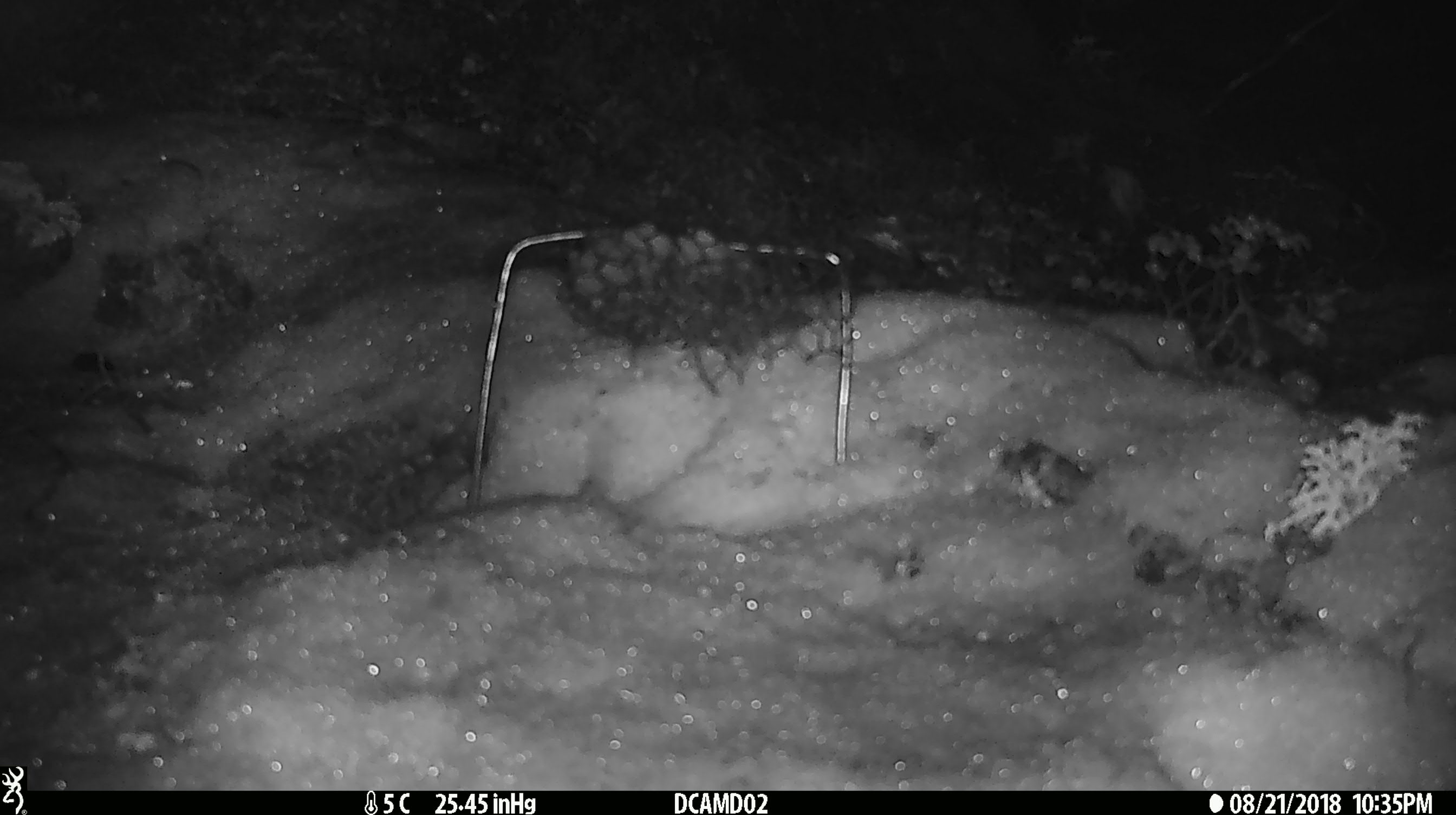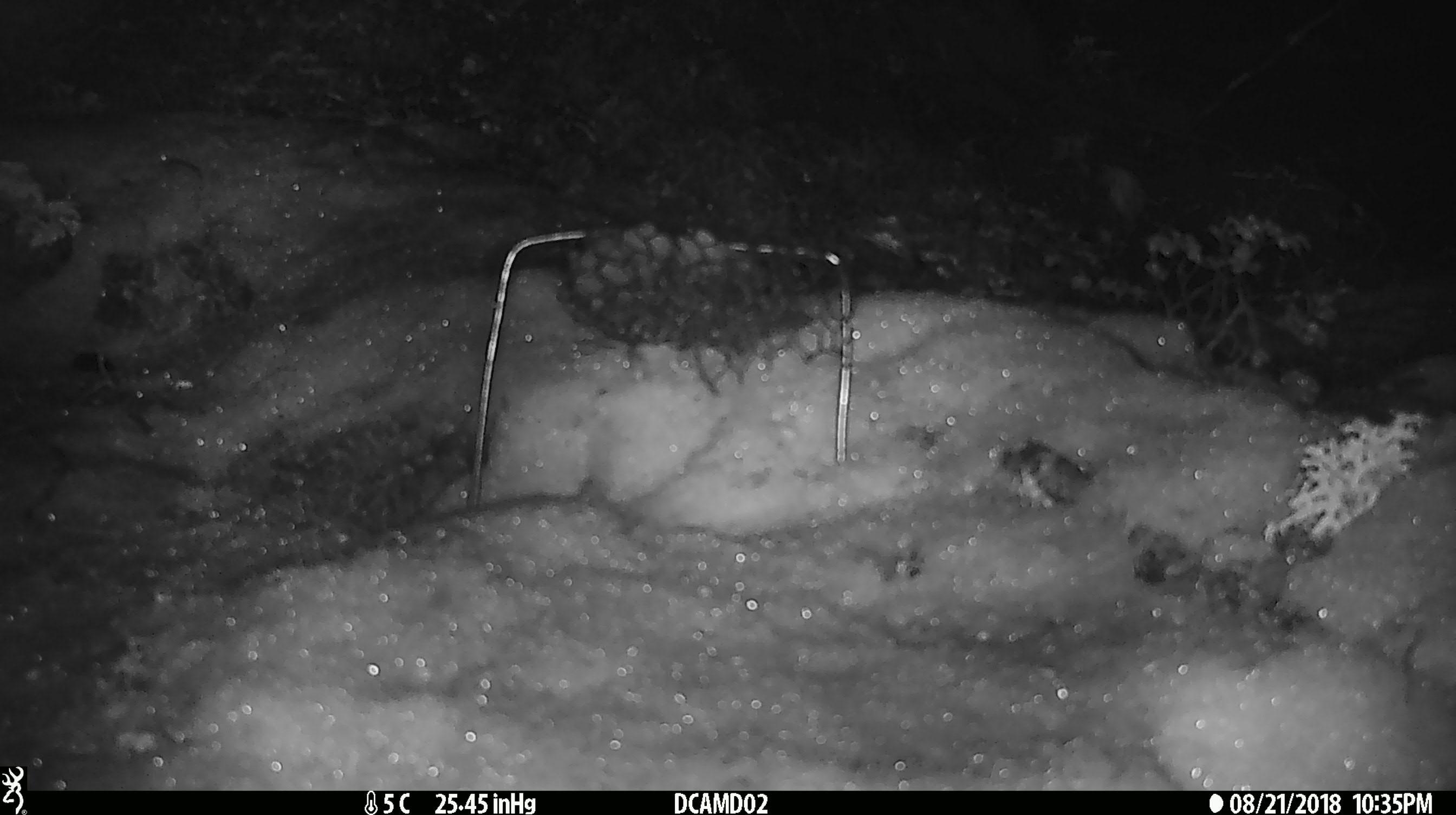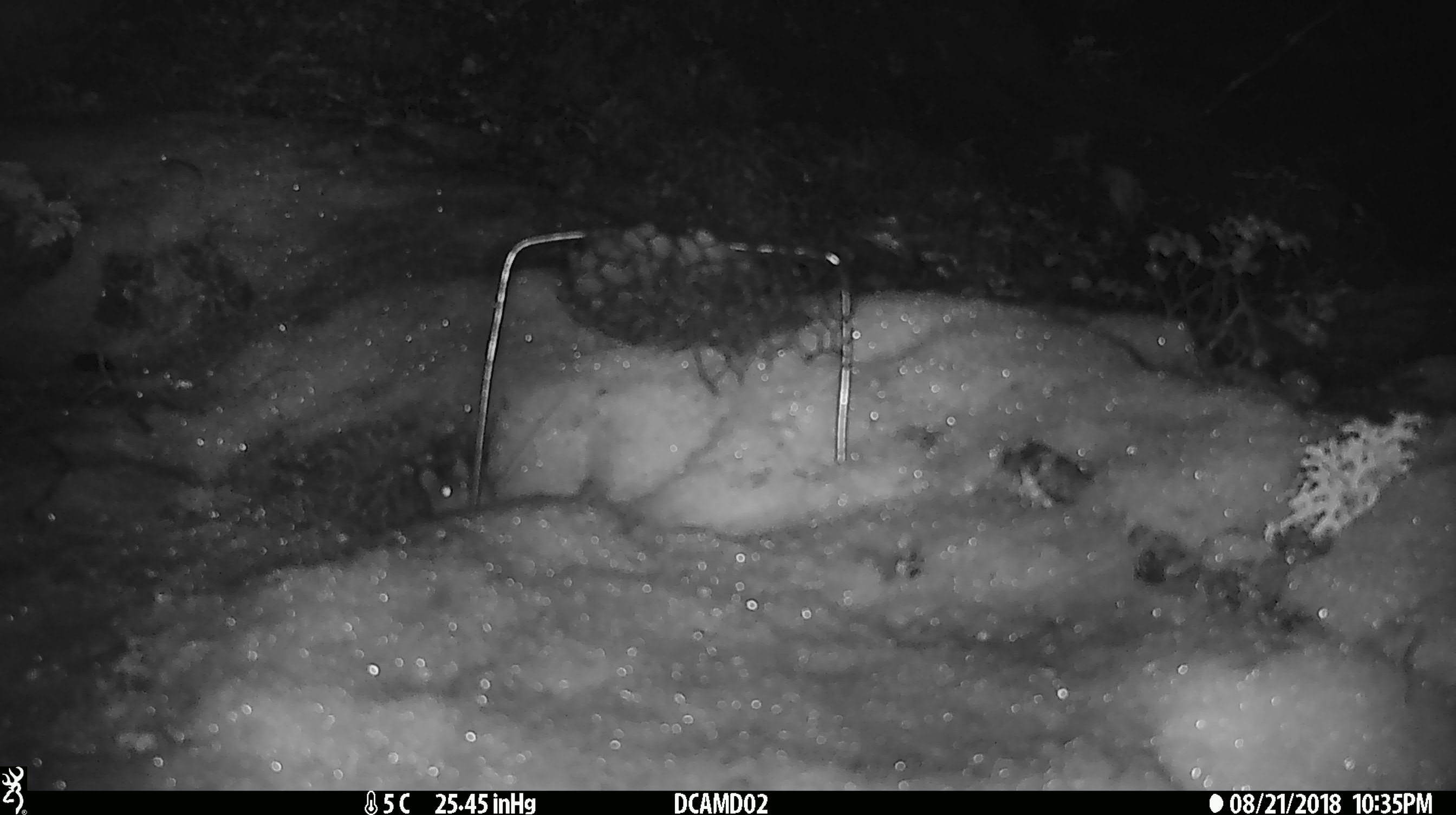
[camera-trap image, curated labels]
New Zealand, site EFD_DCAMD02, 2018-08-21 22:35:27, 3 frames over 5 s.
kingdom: Animalia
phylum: Chordata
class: Mammalia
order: Rodentia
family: Muridae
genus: Mus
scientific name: Mus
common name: mouse